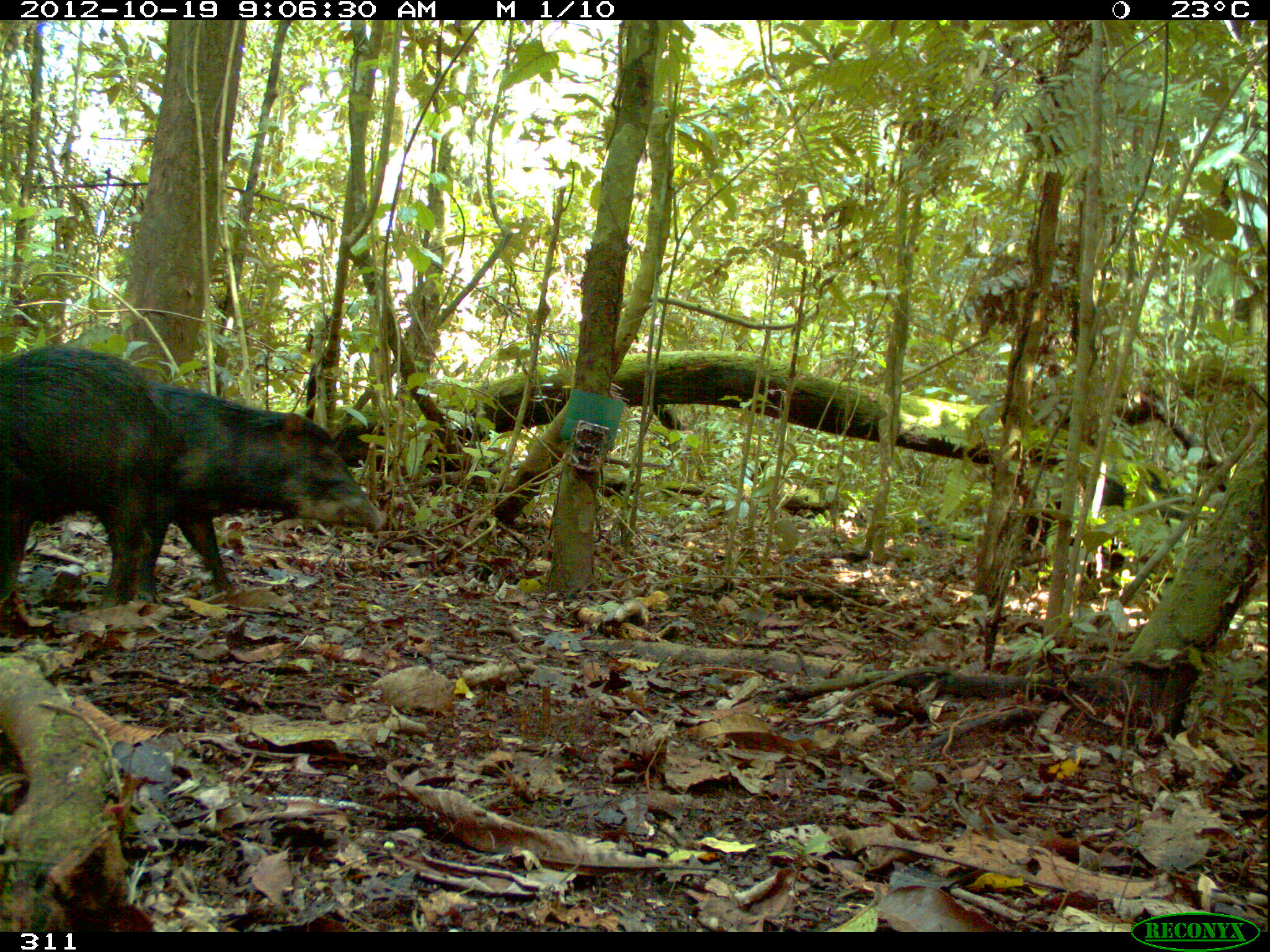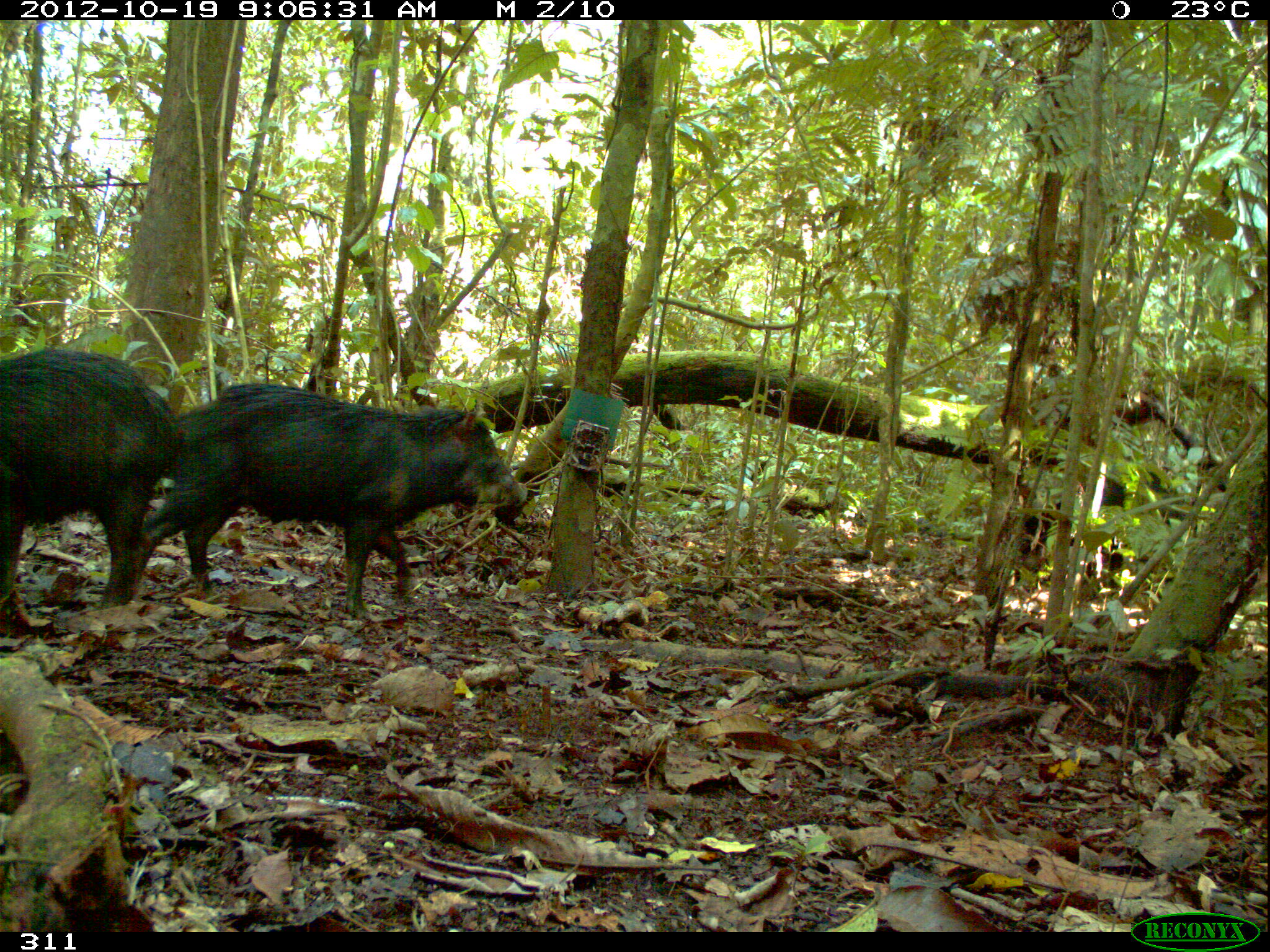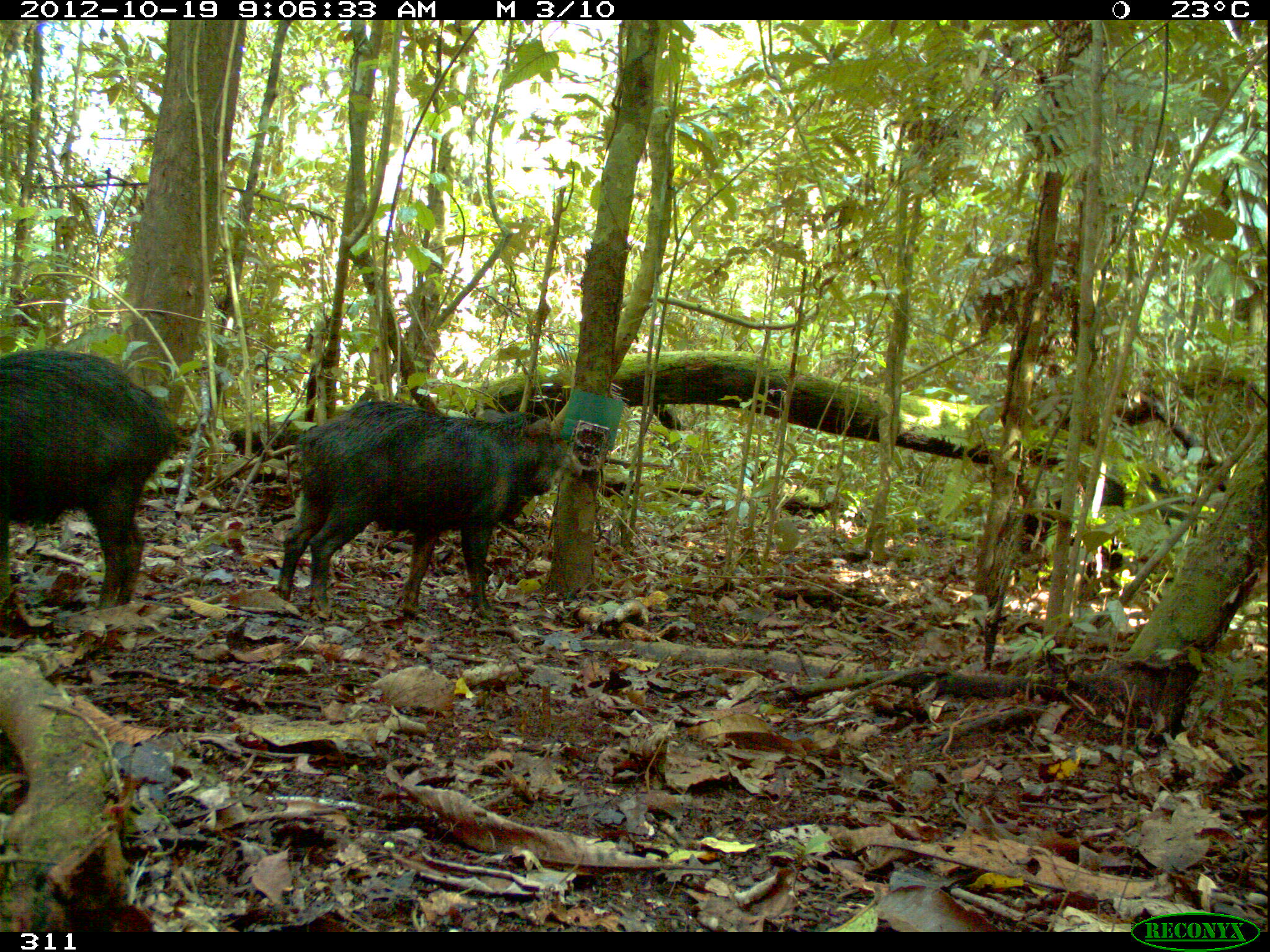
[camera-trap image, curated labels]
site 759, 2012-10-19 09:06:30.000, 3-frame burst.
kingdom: Animalia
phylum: Chordata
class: Mammalia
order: Artiodactyla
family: Tayassuidae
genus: Tayassu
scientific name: Tayassu pecari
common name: white-lipped peccary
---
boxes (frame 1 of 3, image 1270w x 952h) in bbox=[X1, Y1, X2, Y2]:
tayassu pecari: bbox=[134, 377, 388, 607]; bbox=[0, 344, 182, 635]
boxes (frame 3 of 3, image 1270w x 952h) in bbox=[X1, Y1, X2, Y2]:
tayassu pecari: bbox=[275, 400, 573, 619]; bbox=[0, 348, 182, 612]